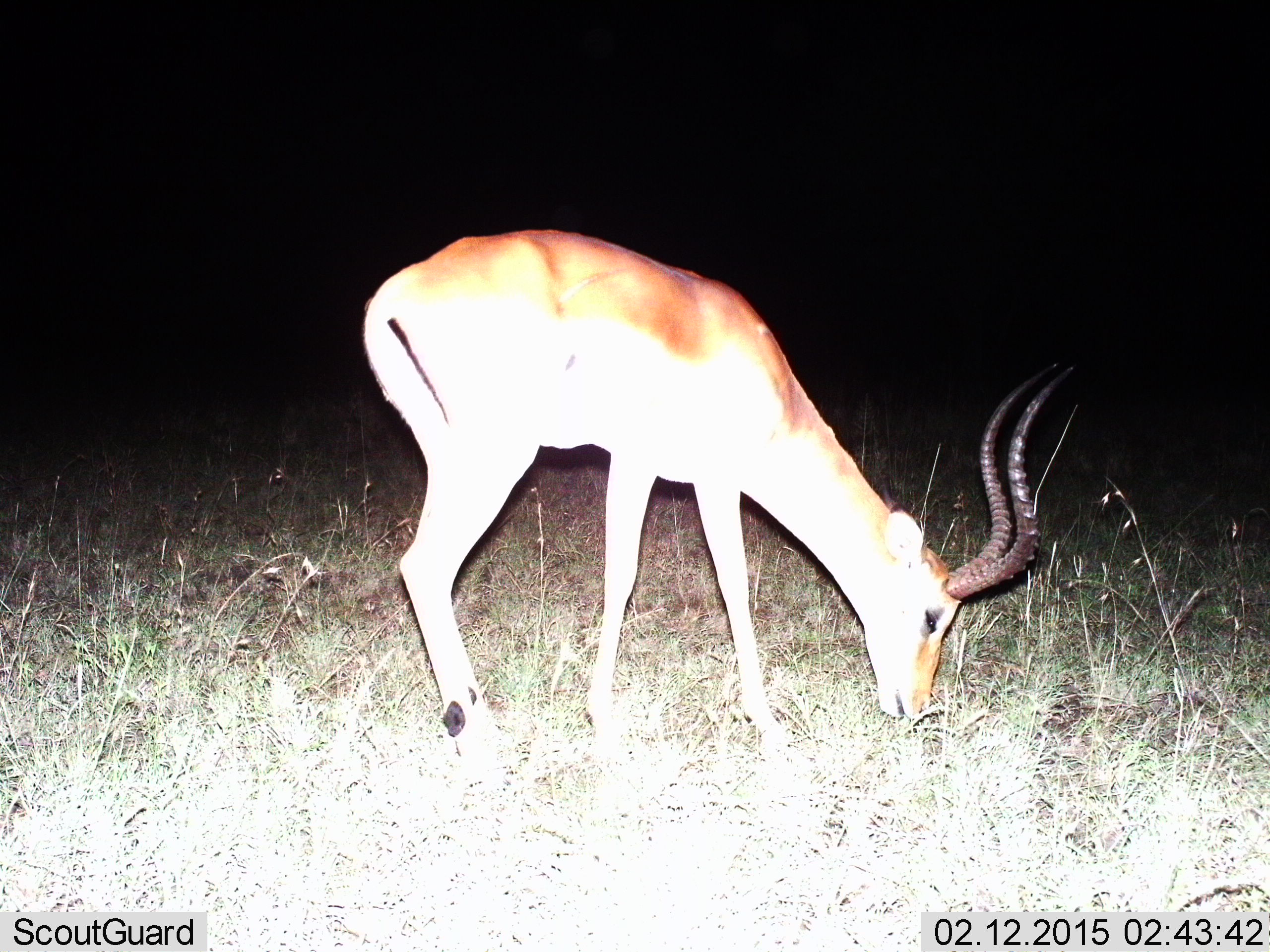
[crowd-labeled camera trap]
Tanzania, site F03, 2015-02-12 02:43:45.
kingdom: Animalia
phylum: Chordata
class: Mammalia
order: Artiodactyla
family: Bovidae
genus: Aepyceros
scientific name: Aepyceros melampus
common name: impala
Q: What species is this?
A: Impala (Aepyceros melampus).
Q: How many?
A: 1.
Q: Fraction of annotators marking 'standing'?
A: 20%.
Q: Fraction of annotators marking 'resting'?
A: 0%.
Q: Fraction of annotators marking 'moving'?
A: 0%.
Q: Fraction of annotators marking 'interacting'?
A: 0%.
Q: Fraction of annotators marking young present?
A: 0%.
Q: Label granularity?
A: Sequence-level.